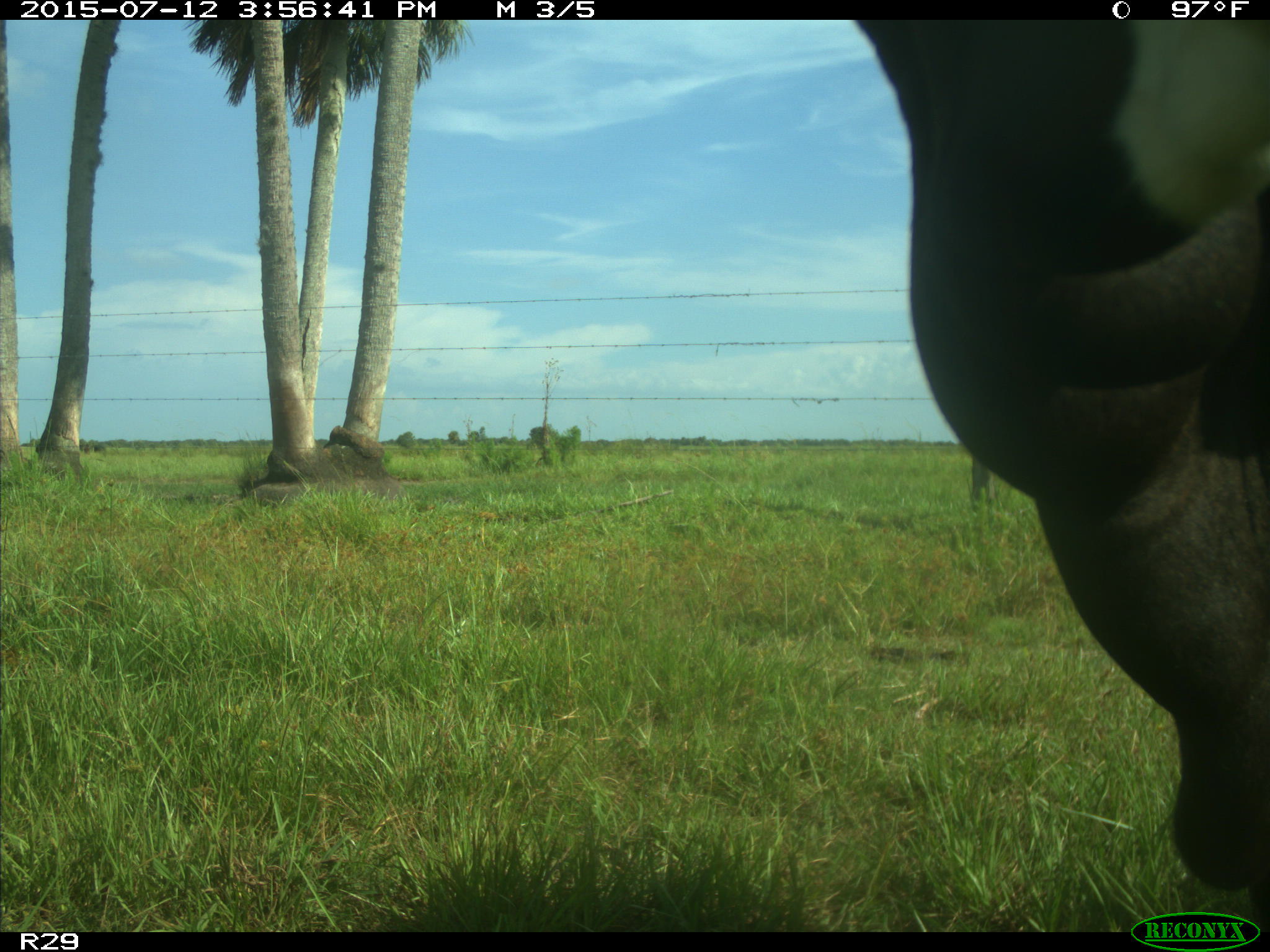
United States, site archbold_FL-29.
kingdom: Animalia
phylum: Chordata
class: Mammalia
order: Artiodactyla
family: Bovidae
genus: Bos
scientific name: Bos taurus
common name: domestic cow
Bos taurus (domestic cow).